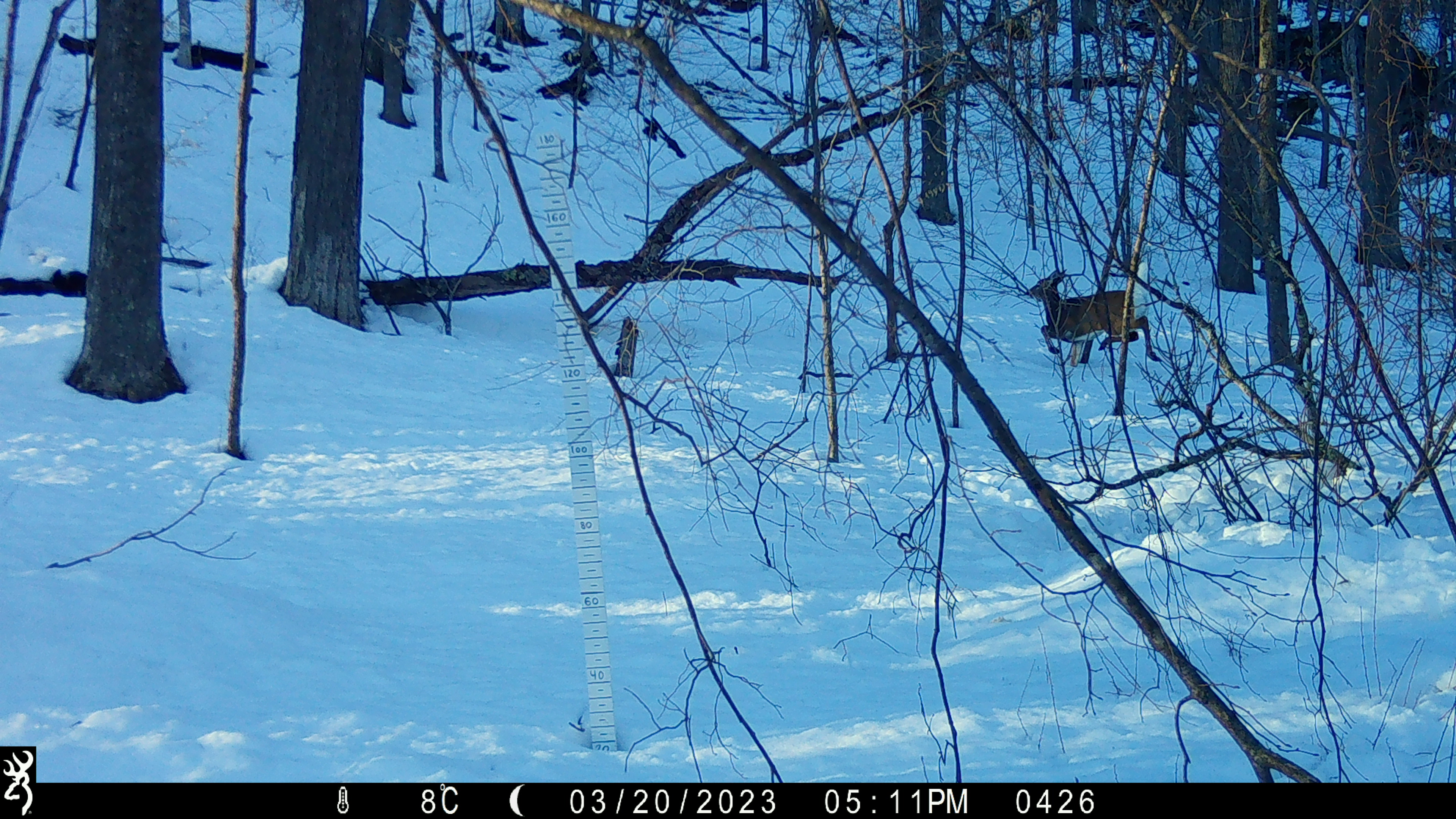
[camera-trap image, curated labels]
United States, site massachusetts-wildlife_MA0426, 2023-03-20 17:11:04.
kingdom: Animalia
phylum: Chordata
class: Mammalia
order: Artiodactyla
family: Cervidae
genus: Odocoileus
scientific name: Odocoileus virginianus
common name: white-tailed deer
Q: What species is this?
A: White-tailed deer (Odocoileus virginianus).